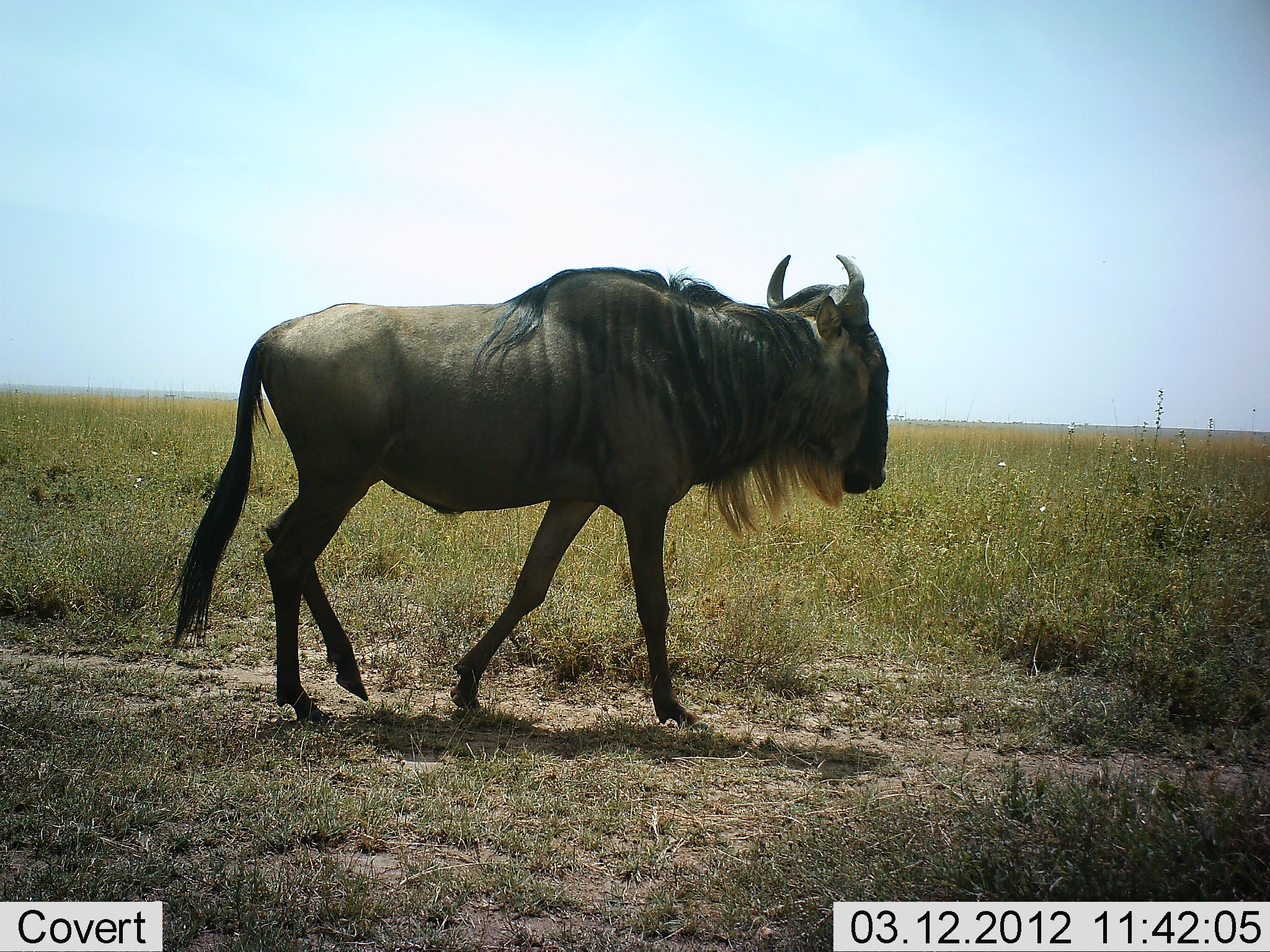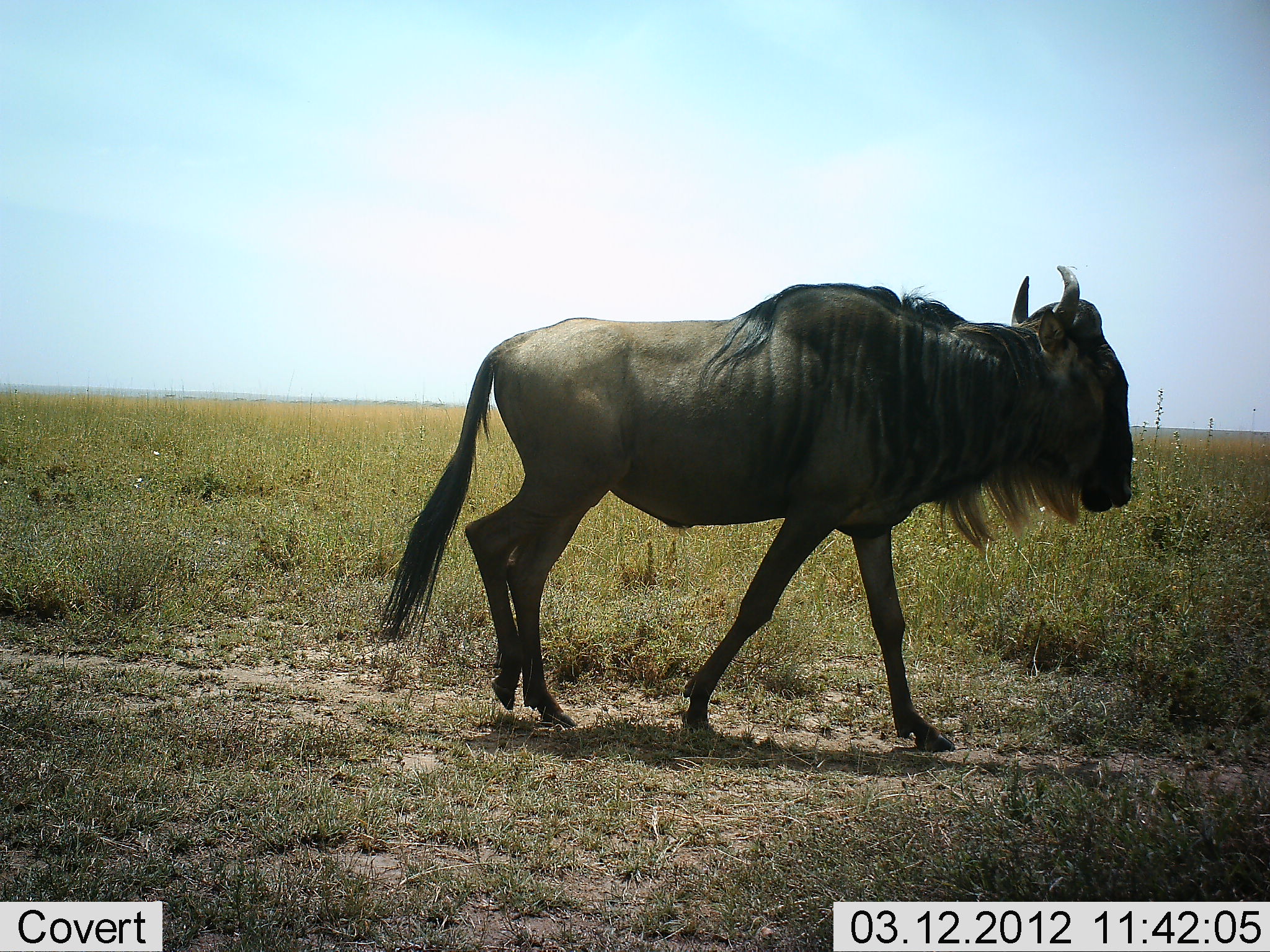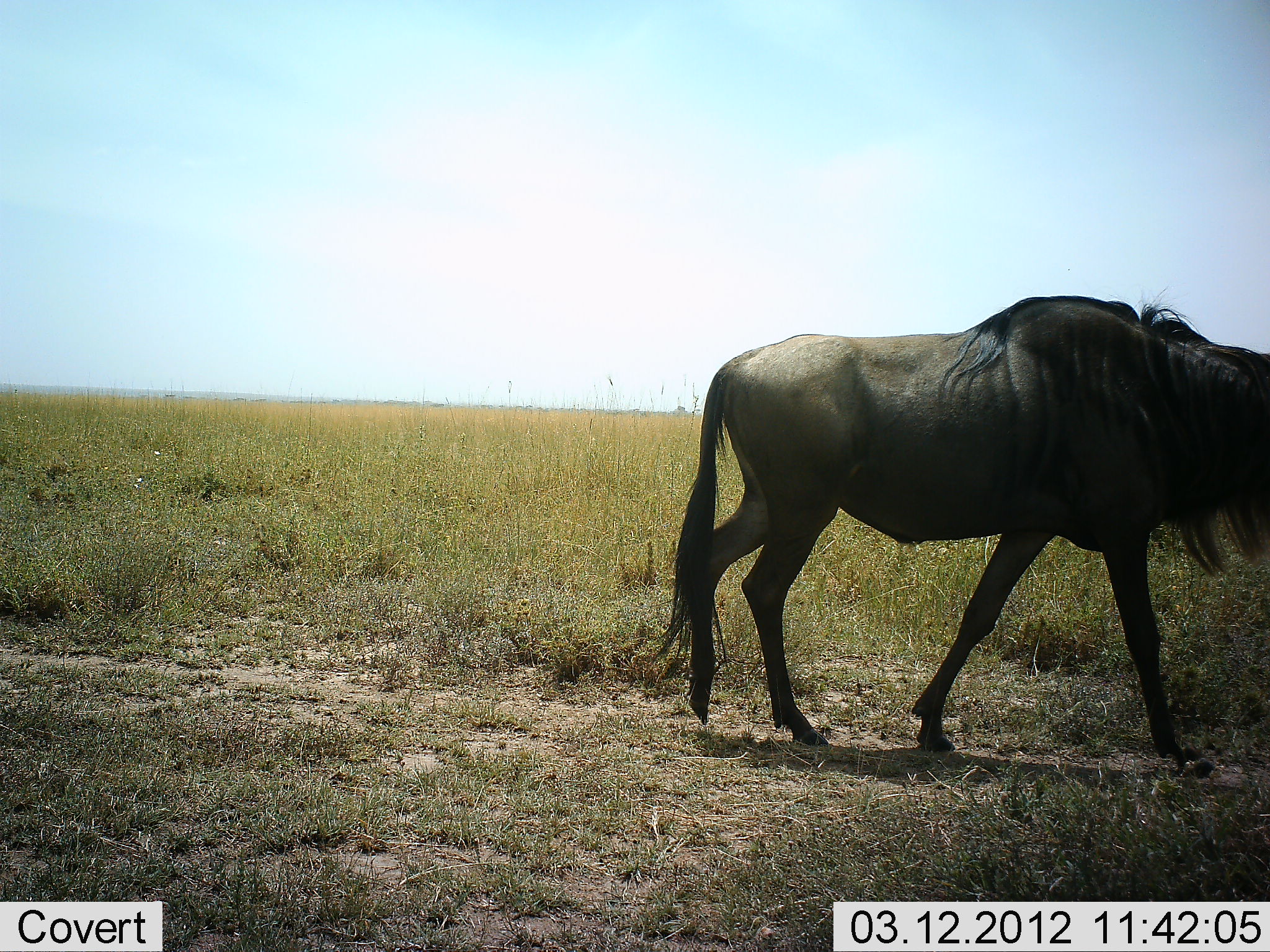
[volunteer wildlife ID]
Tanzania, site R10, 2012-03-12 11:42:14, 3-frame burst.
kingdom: Animalia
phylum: Chordata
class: Mammalia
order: Artiodactyla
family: Bovidae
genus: Connochaetes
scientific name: Connochaetes taurinus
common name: blue wildebeest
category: wildebeest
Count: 1.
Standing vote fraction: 4%.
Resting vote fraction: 0%.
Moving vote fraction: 100%.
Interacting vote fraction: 0%.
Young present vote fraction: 0%.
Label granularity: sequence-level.